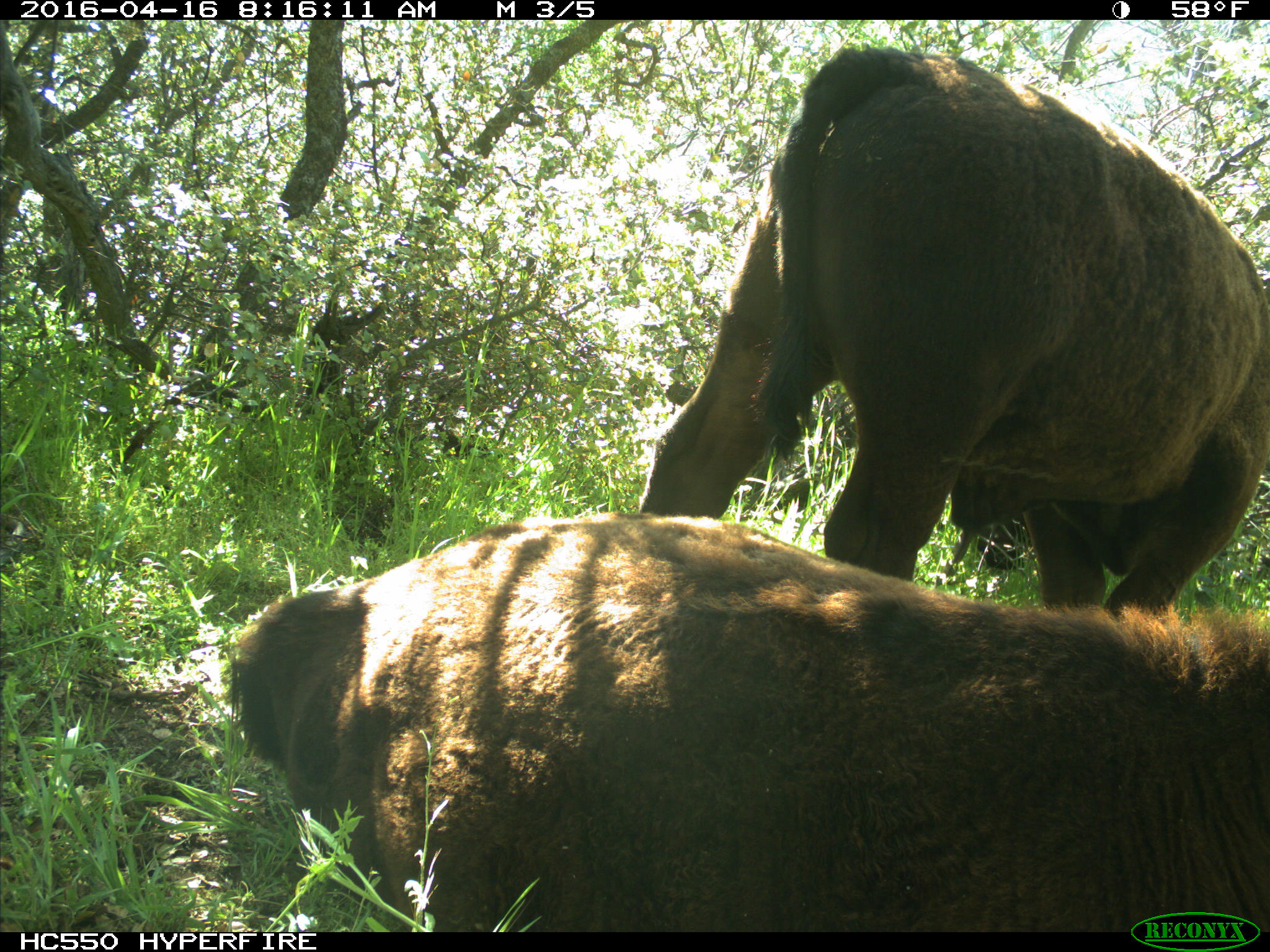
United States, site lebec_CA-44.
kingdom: Animalia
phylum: Chordata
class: Mammalia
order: Artiodactyla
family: Bovidae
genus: Bos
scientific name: Bos taurus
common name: domestic cow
Bos taurus (domestic cow).